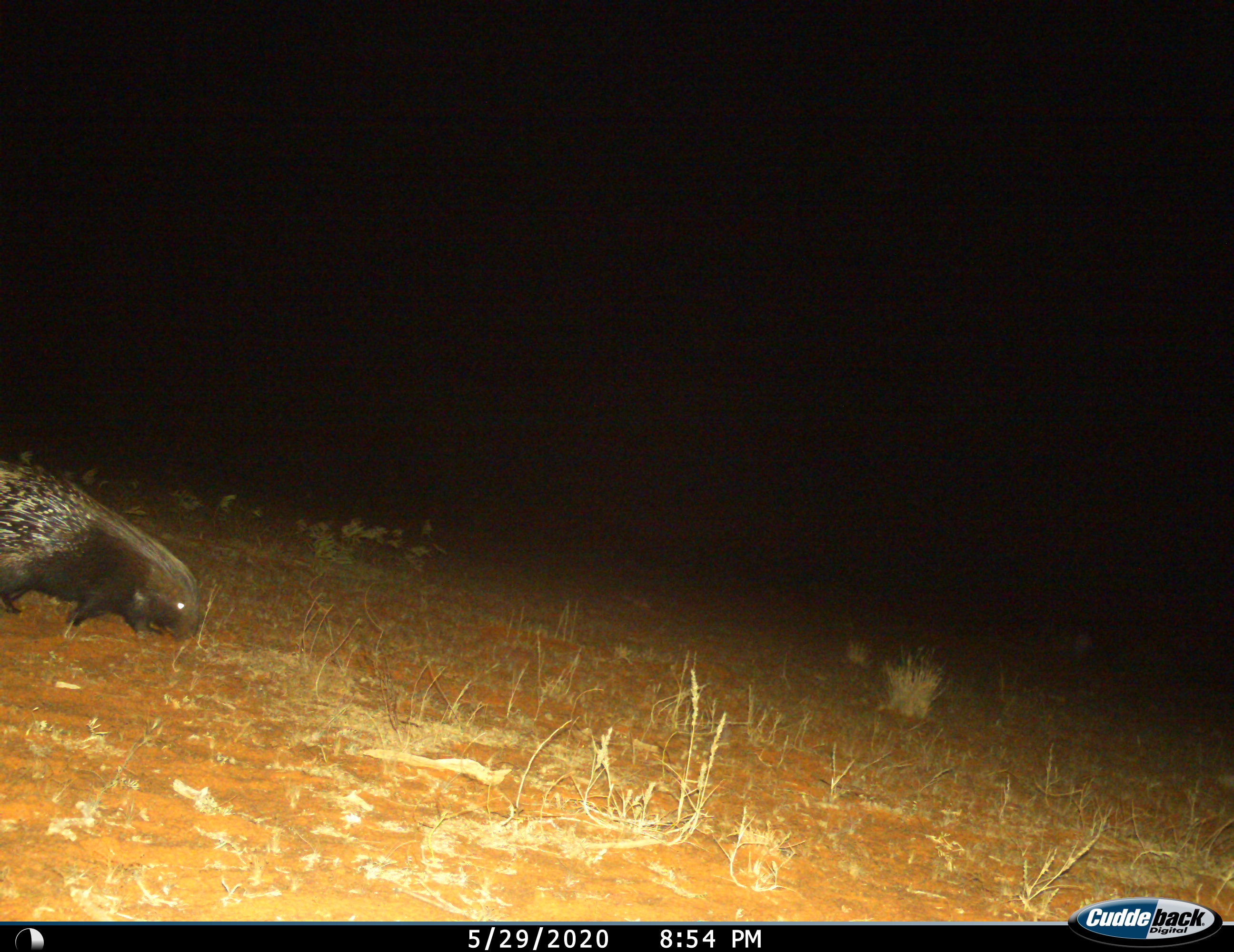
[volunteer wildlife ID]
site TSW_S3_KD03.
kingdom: Animalia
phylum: Chordata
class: Mammalia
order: Rodentia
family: Hystricidae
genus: Hystrix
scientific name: Hystrix cristata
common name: crested porcupine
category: porcupine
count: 1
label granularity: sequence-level